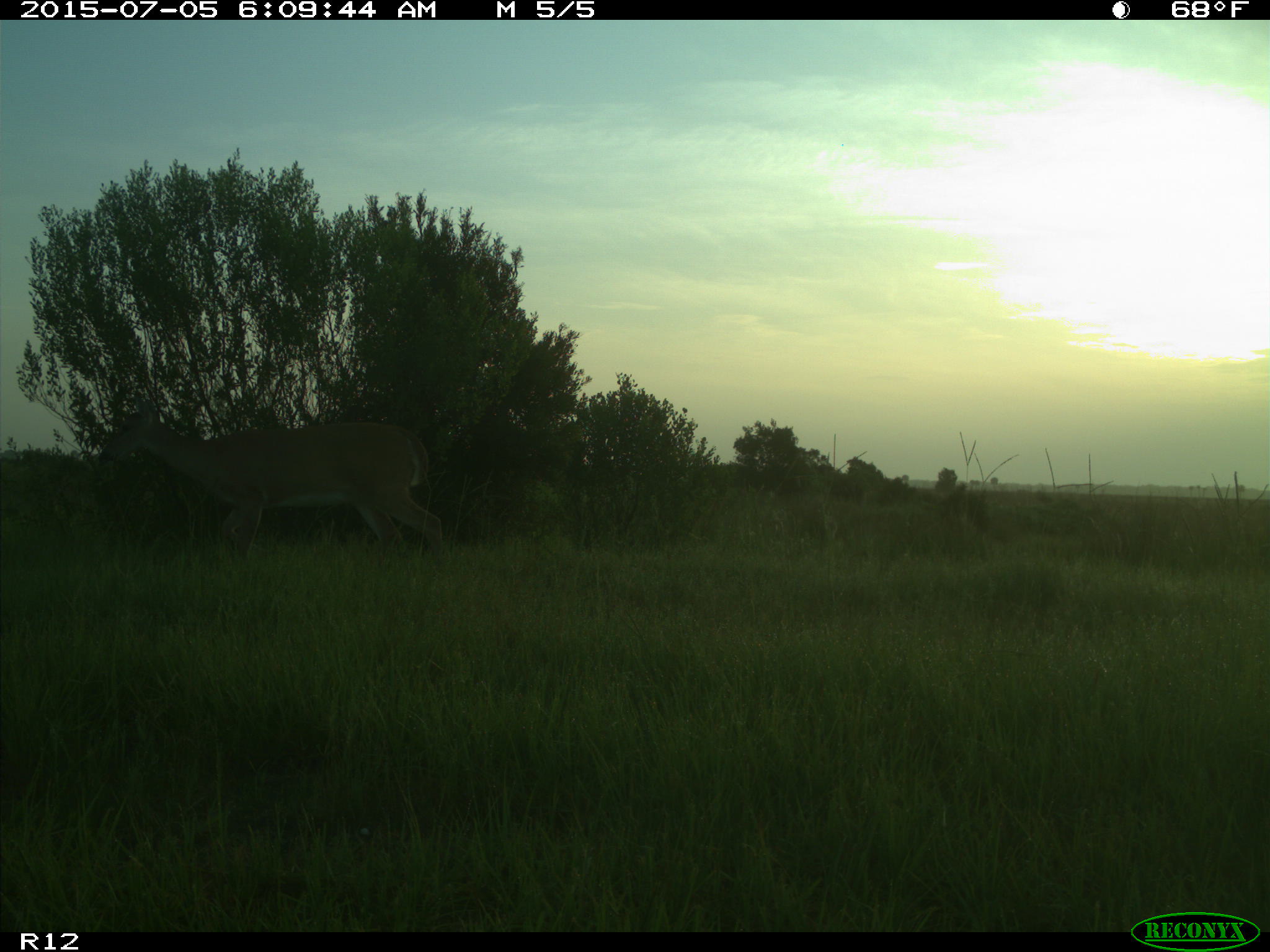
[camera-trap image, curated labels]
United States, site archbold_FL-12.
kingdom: Animalia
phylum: Chordata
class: Mammalia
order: Artiodactyla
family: Cervidae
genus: Odocoileus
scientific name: Odocoileus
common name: deer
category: unidentified deer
Unidentified deer (deer) (Odocoileus).